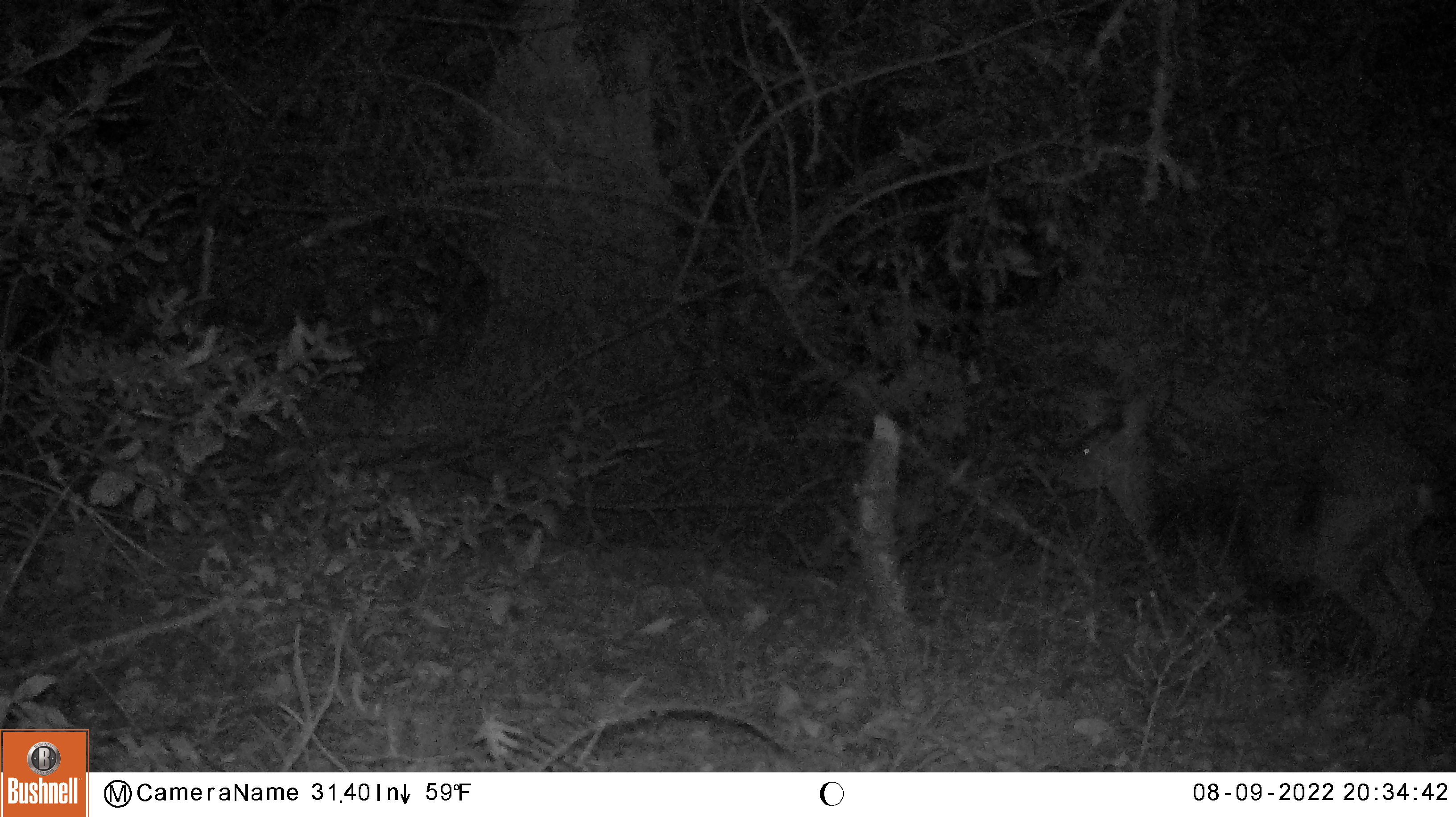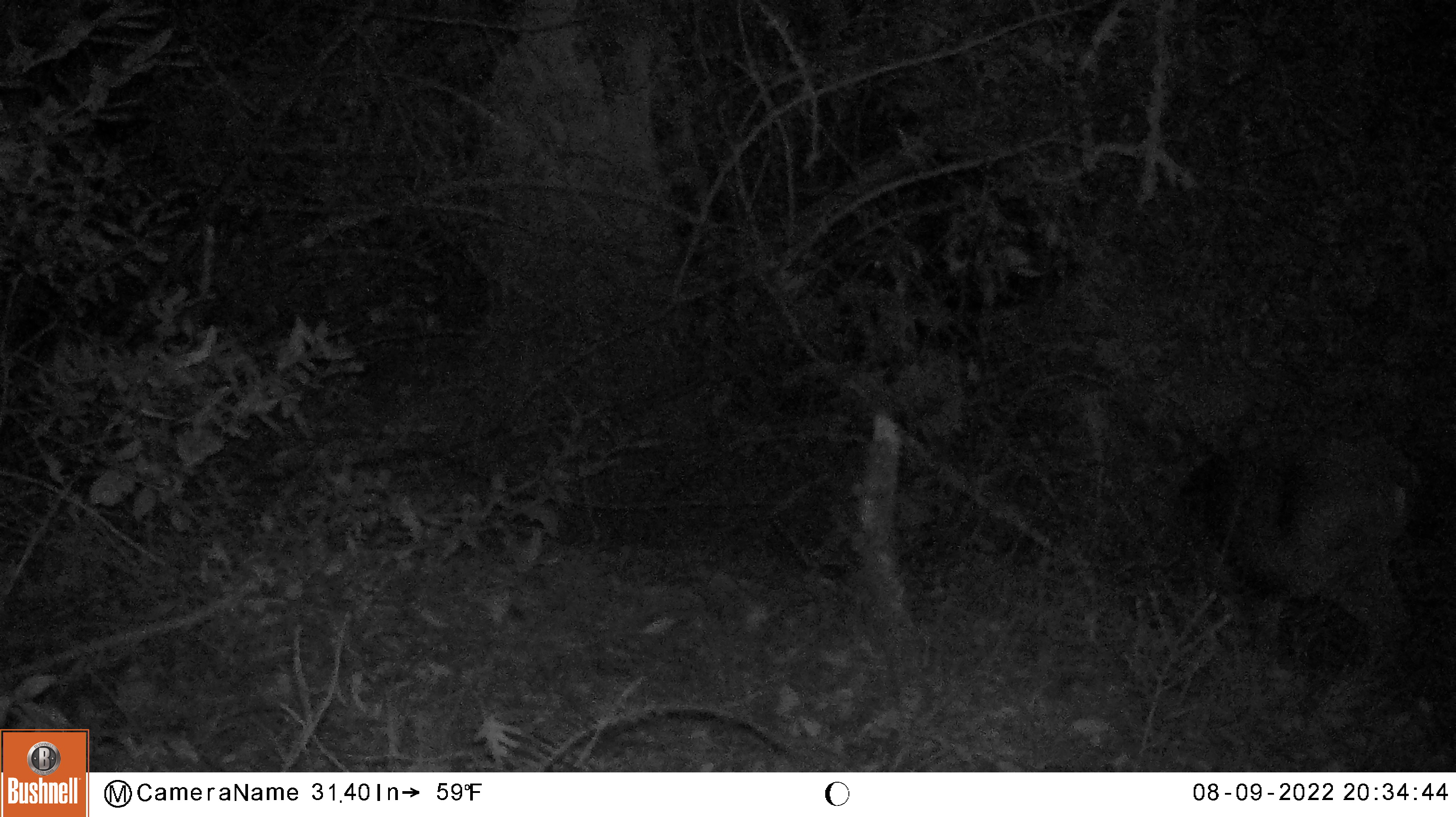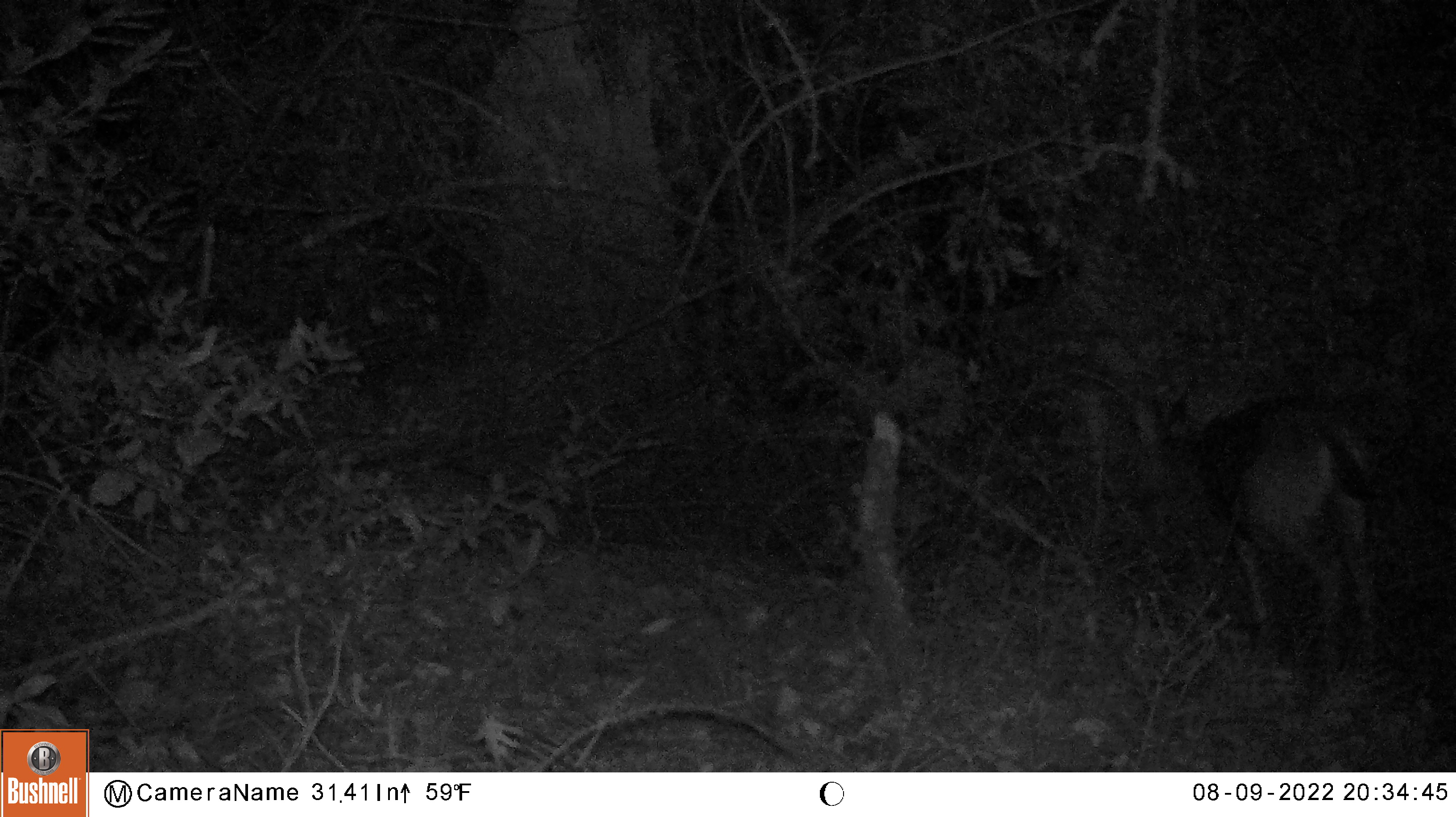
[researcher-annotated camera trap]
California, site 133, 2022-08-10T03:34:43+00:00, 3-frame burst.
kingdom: Animalia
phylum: Chordata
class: Mammalia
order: Artiodactyla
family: Cervidae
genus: Odocoileus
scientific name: Odocoileus hemionus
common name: mule deer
Mule deer (Odocoileus hemionus).